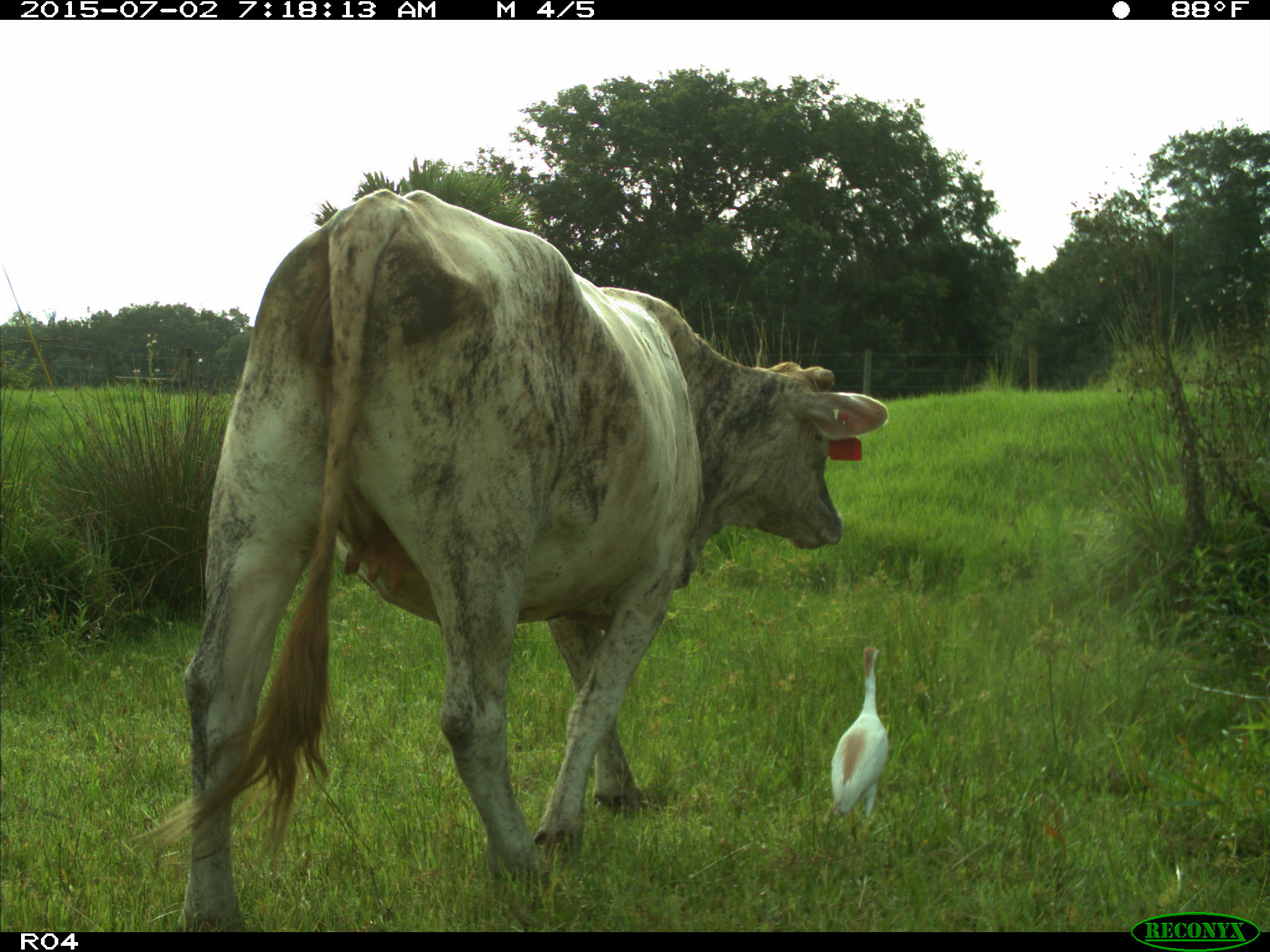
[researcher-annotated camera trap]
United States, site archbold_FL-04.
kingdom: Animalia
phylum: Chordata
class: Mammalia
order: Artiodactyla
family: Bovidae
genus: Bos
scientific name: Bos taurus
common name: domestic cow